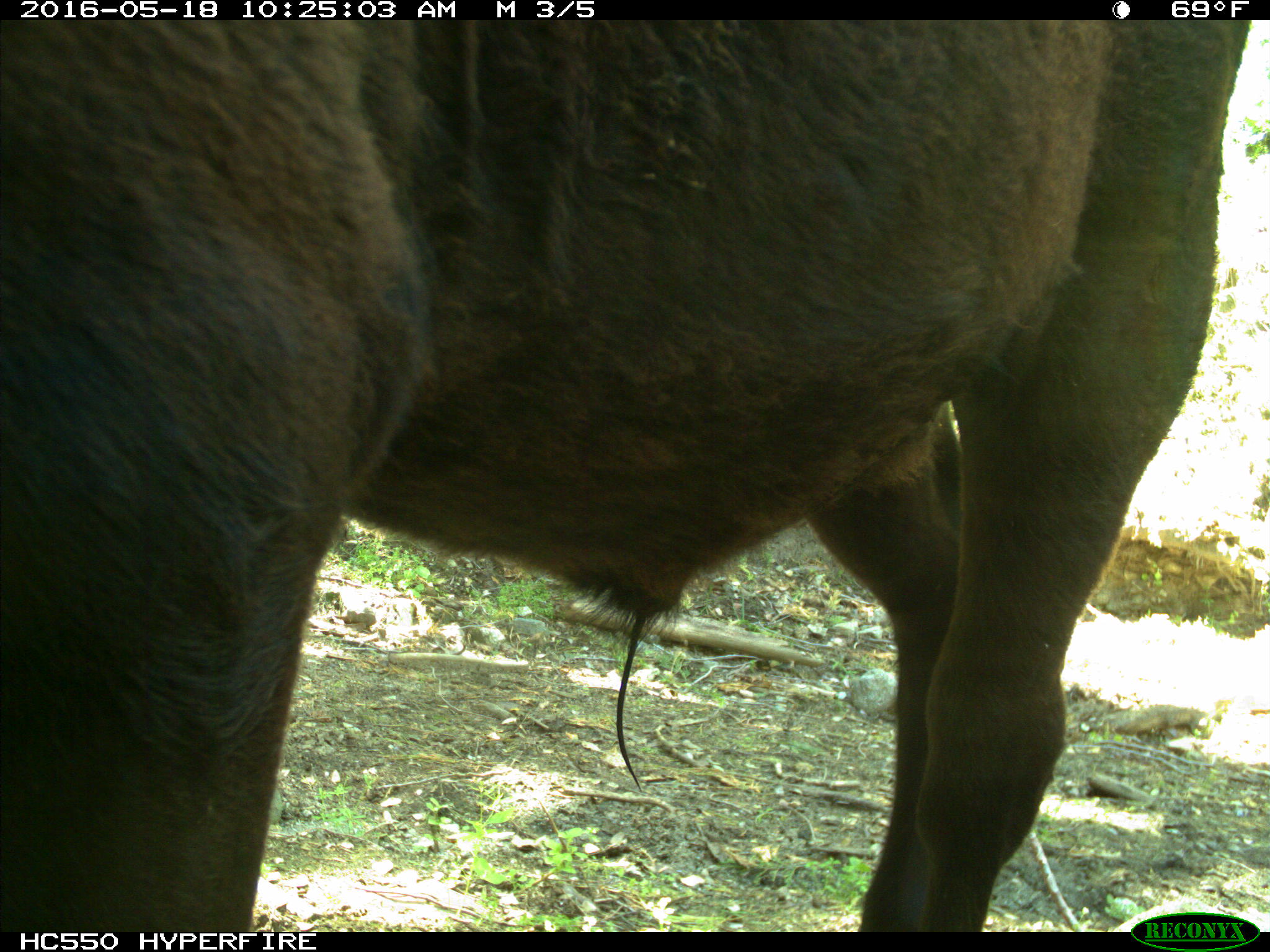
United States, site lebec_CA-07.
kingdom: Animalia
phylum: Chordata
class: Mammalia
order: Artiodactyla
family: Bovidae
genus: Bos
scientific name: Bos taurus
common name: domestic cow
Bos taurus (domestic cow).